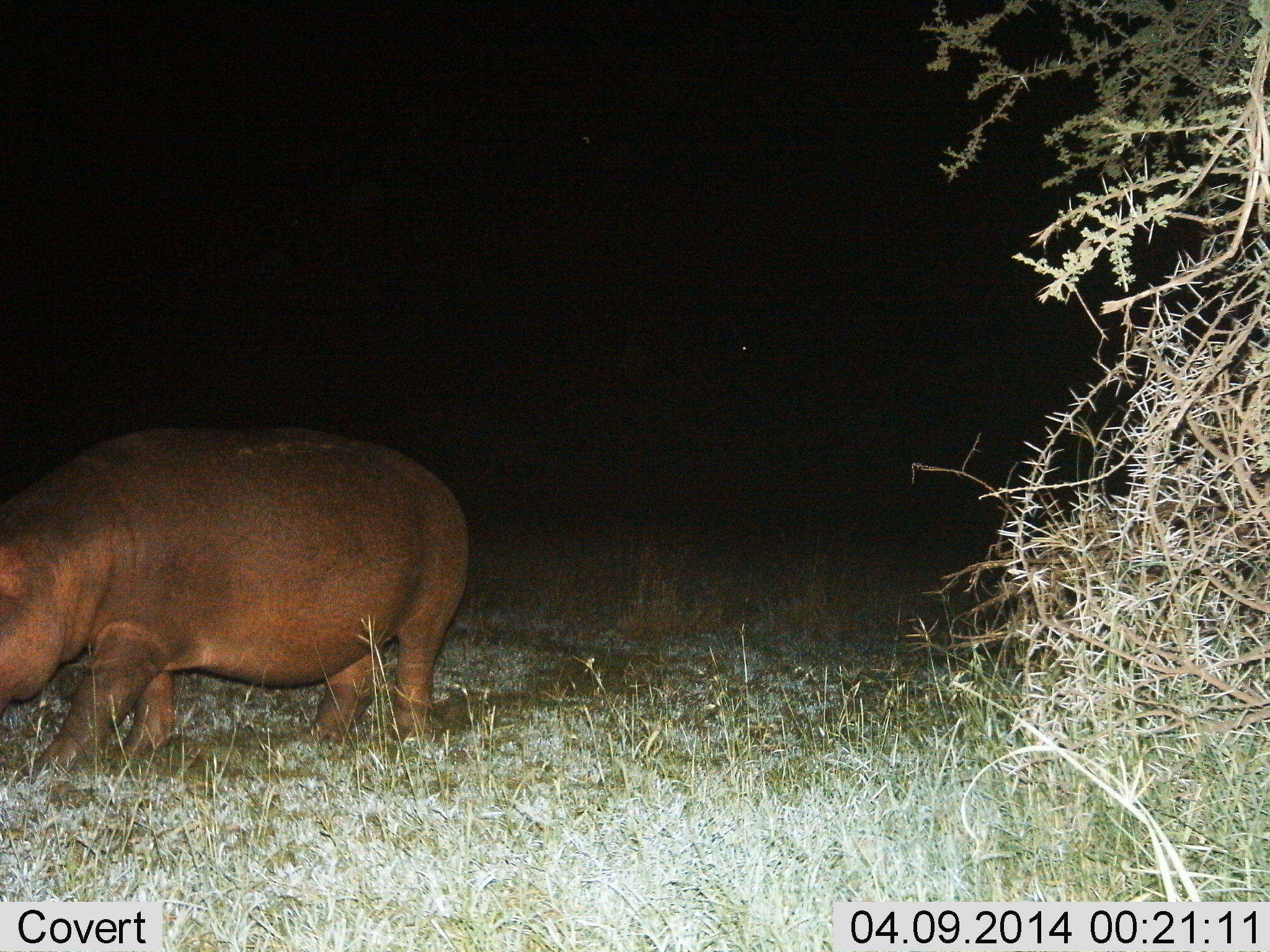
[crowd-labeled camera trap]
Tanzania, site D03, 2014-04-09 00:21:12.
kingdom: Animalia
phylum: Chordata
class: Mammalia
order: Artiodactyla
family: Hippopotamidae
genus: Hippopotamus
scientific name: Hippopotamus amphibius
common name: hippopotamus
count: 1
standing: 47%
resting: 0%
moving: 53%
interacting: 0%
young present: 0%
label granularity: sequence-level